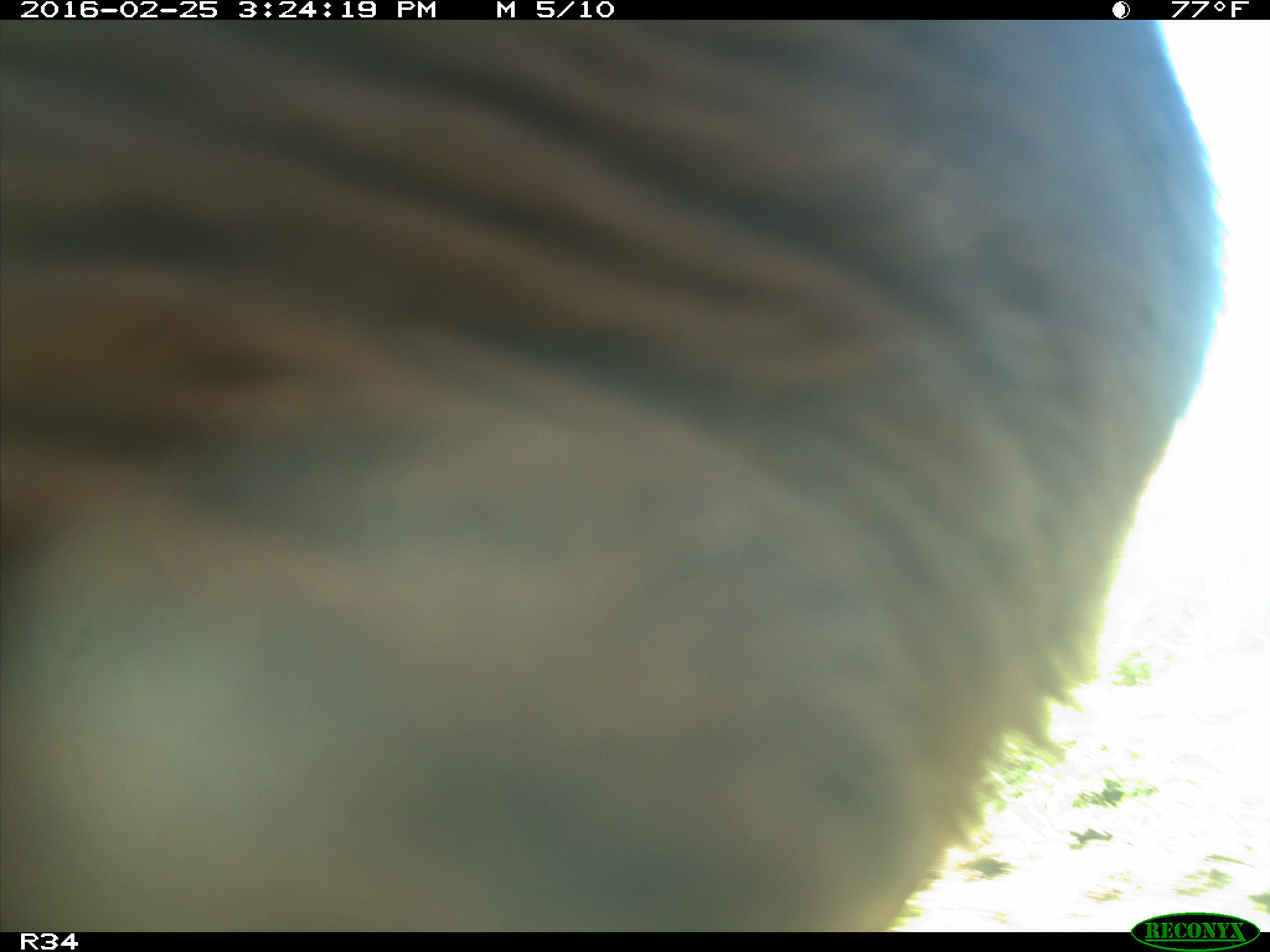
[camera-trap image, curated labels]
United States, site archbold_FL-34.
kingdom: Animalia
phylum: Chordata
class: Mammalia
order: Artiodactyla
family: Bovidae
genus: Bos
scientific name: Bos taurus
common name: domestic cow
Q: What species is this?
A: Bos taurus (domestic cow).